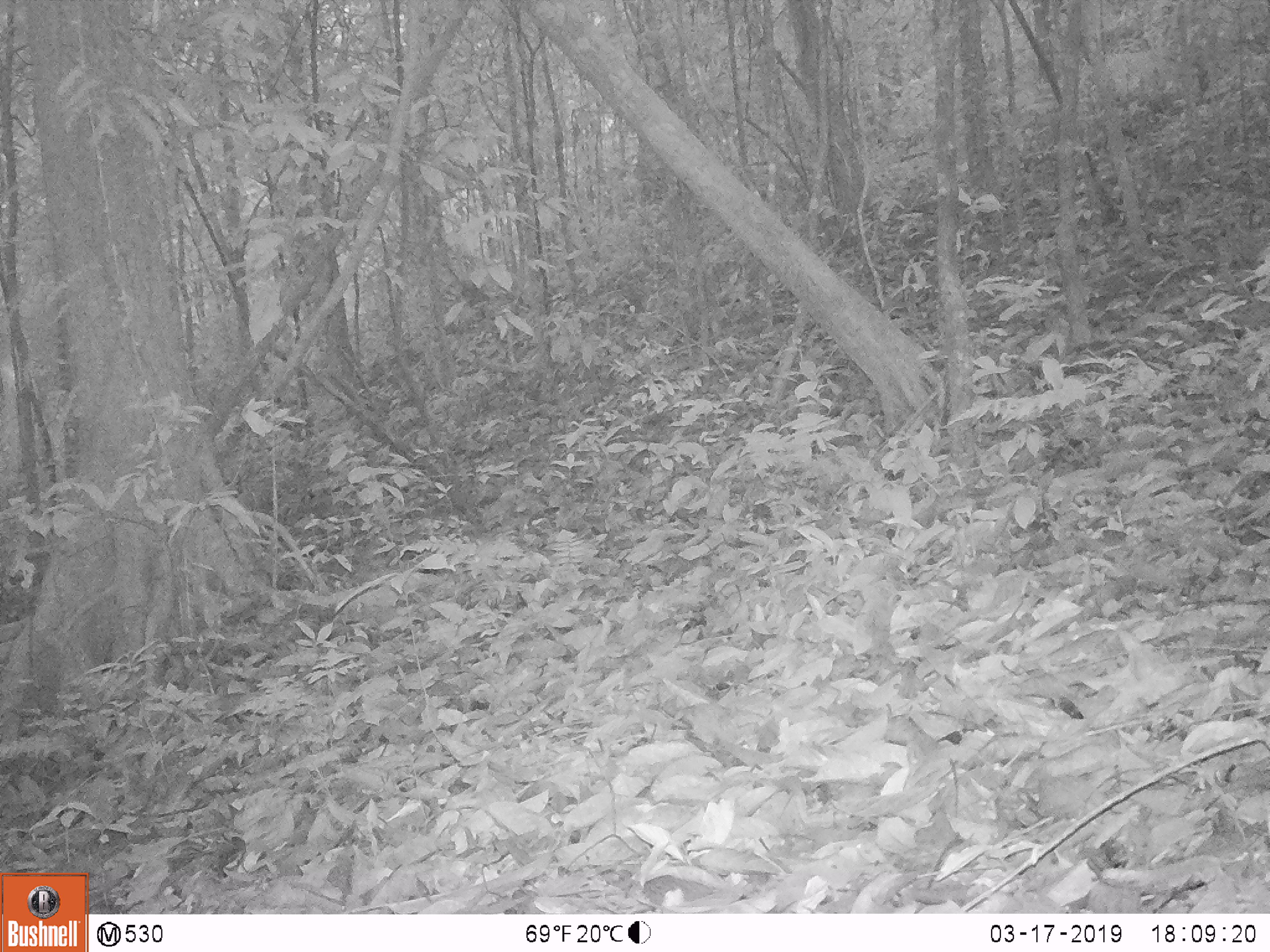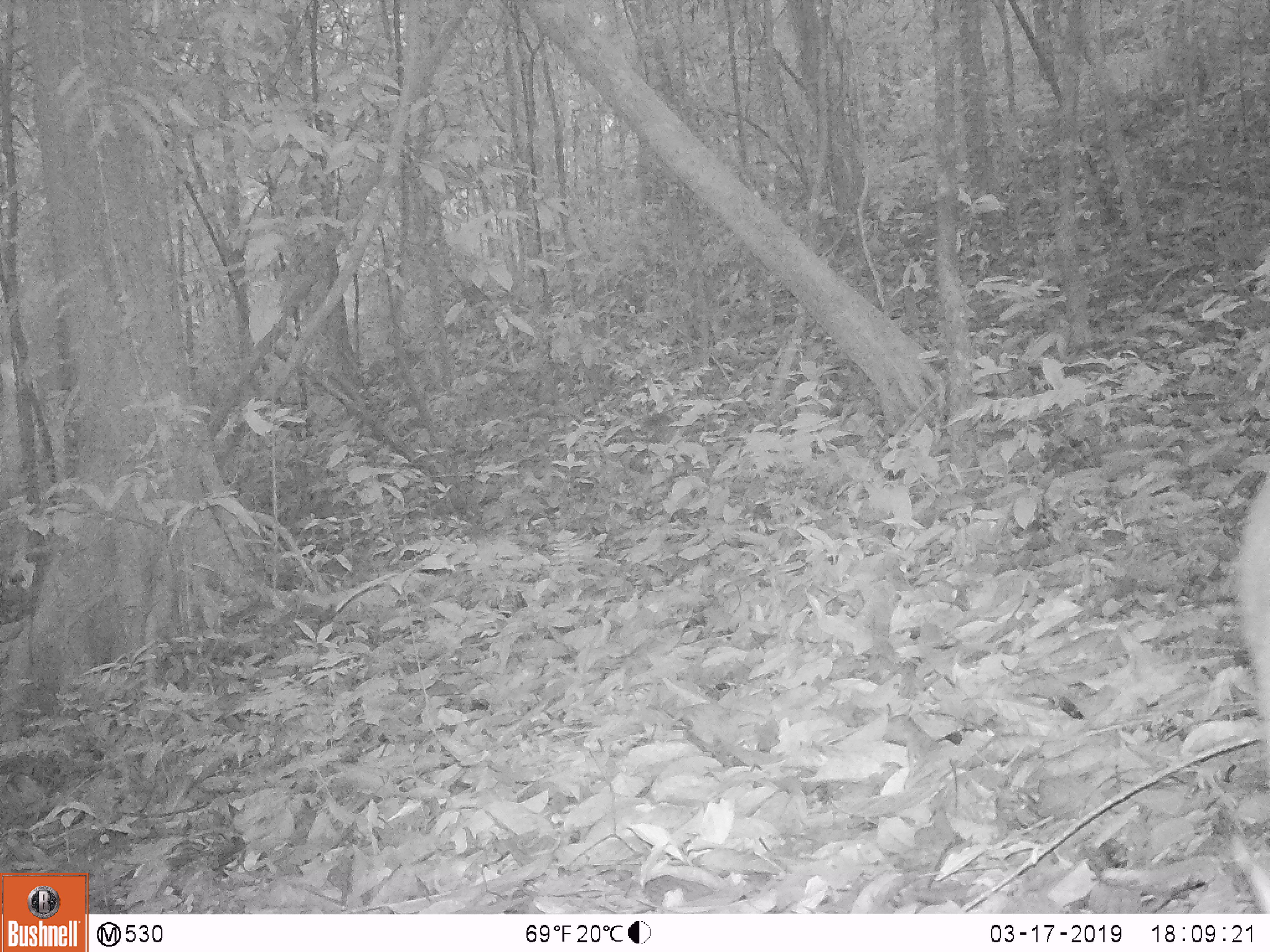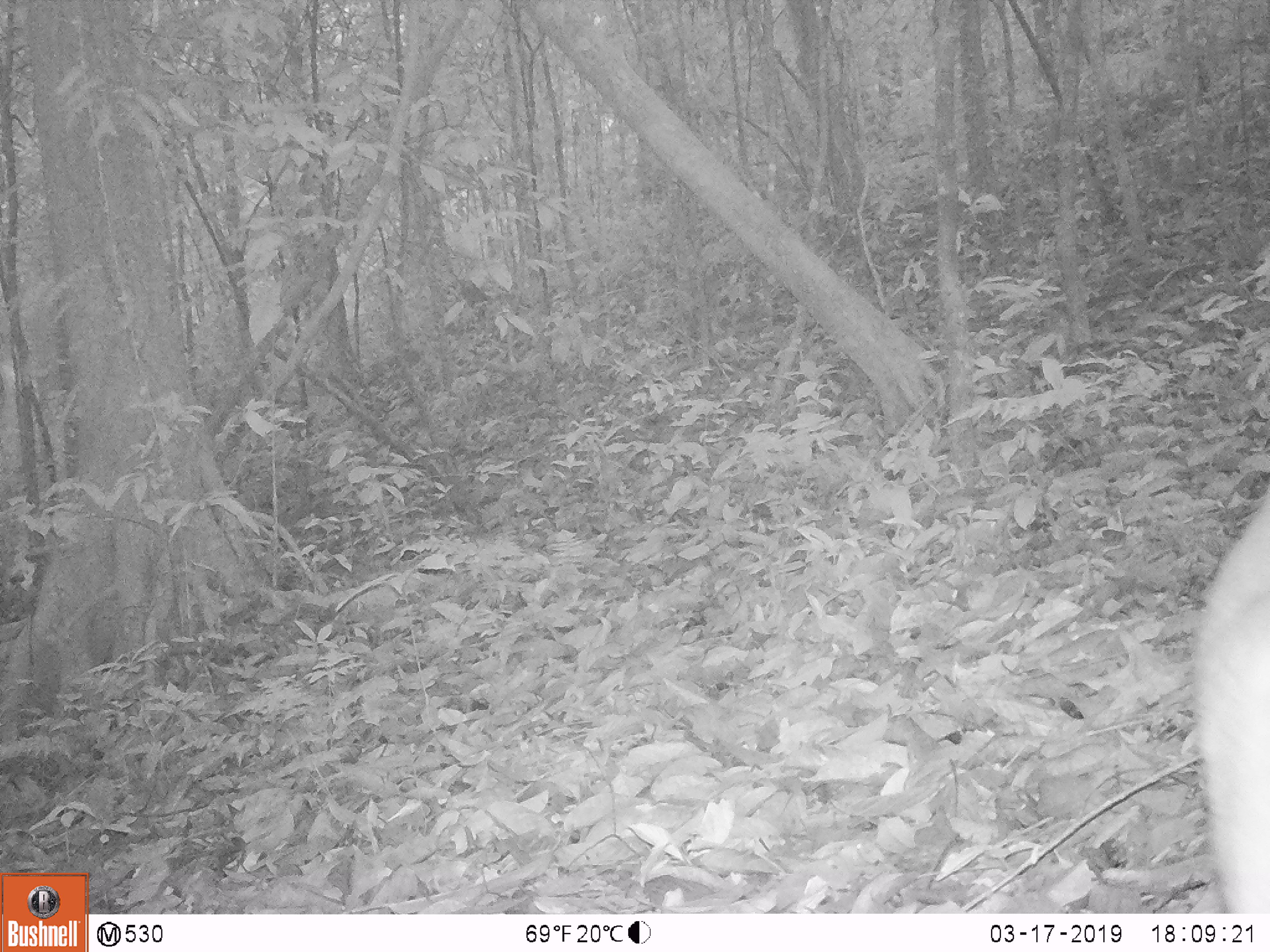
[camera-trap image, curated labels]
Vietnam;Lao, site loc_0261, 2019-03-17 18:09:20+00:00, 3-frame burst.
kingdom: Animalia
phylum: Chordata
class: Mammalia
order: Artiodactyla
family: Cervidae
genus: Muntiacus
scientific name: Muntiacus vuquangensis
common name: large-antlered muntjac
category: large antlered muntjac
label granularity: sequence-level